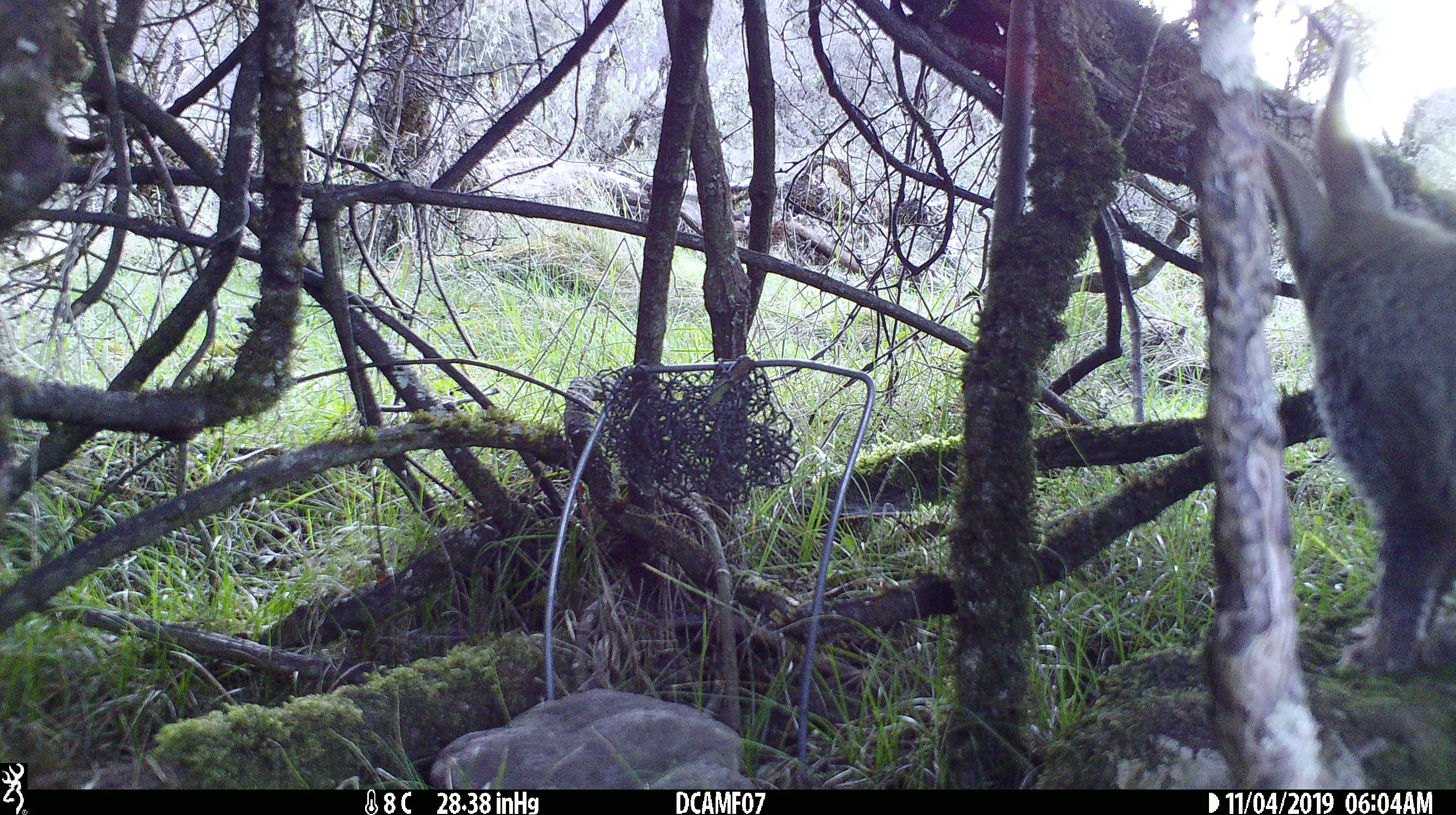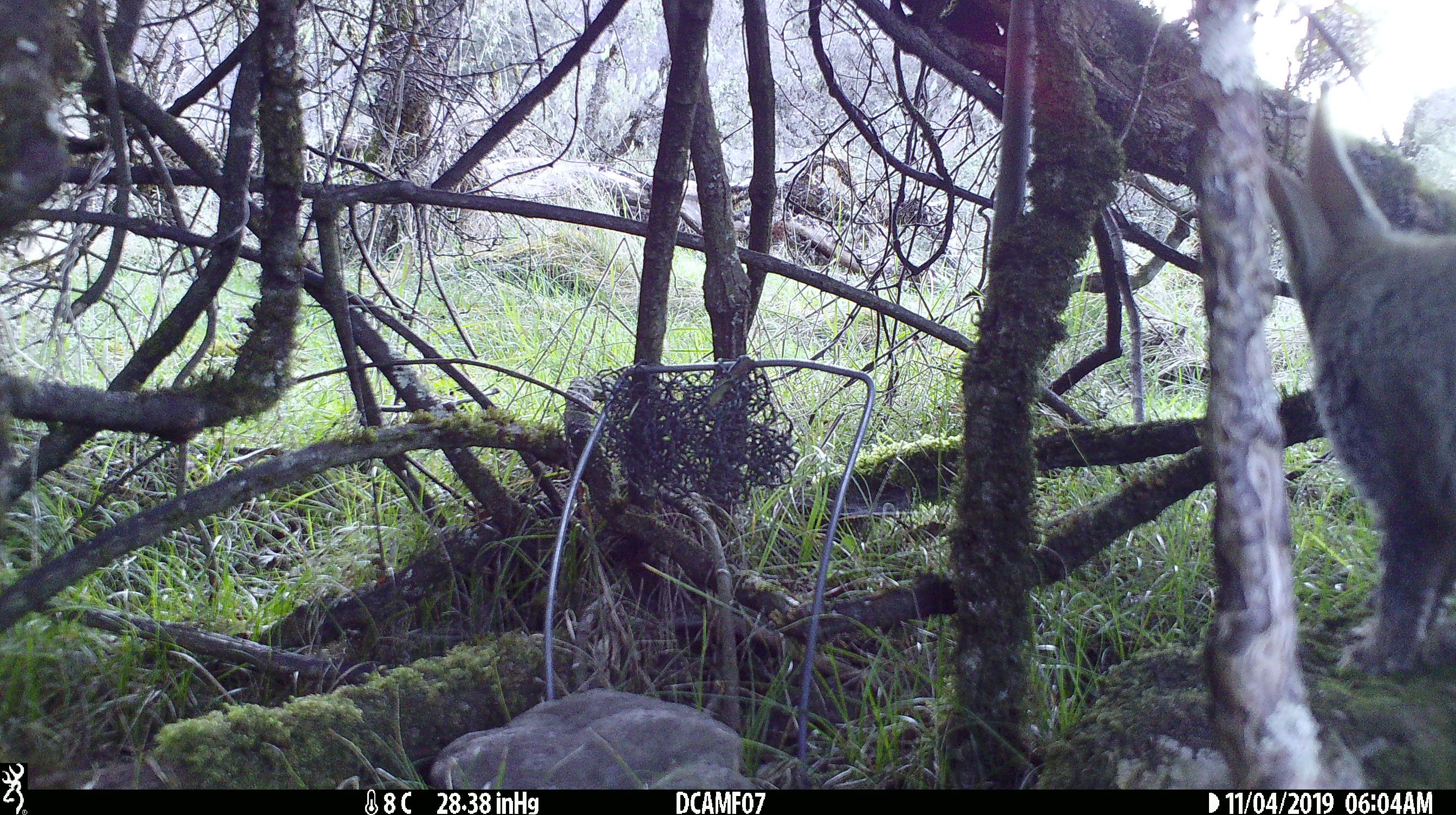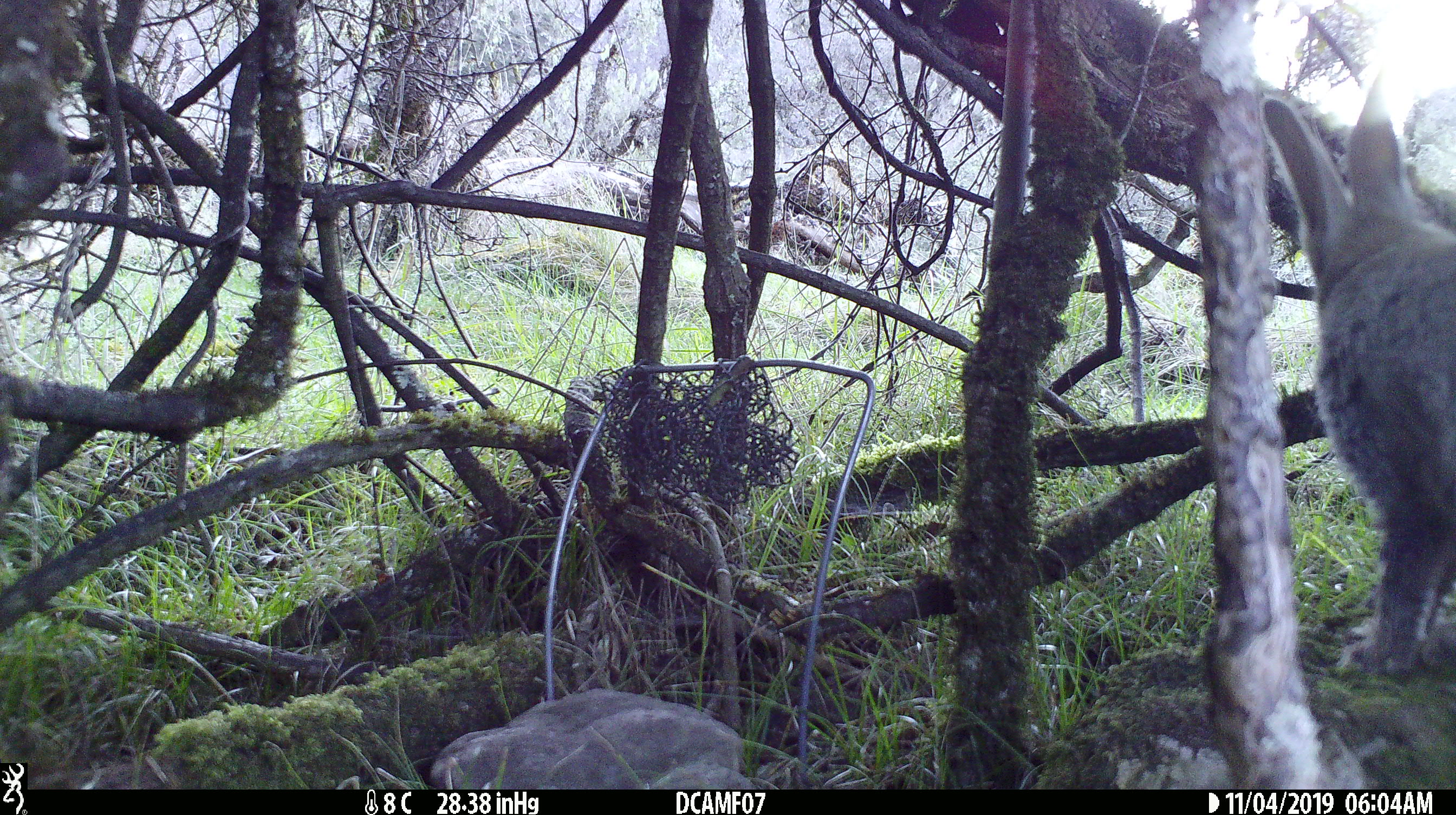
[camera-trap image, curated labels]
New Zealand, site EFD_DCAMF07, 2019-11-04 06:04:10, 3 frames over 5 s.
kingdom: Animalia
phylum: Chordata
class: Mammalia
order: Lagomorpha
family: Leporidae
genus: Oryctolagus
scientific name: Oryctolagus cuniculus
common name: european rabbit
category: rabbit